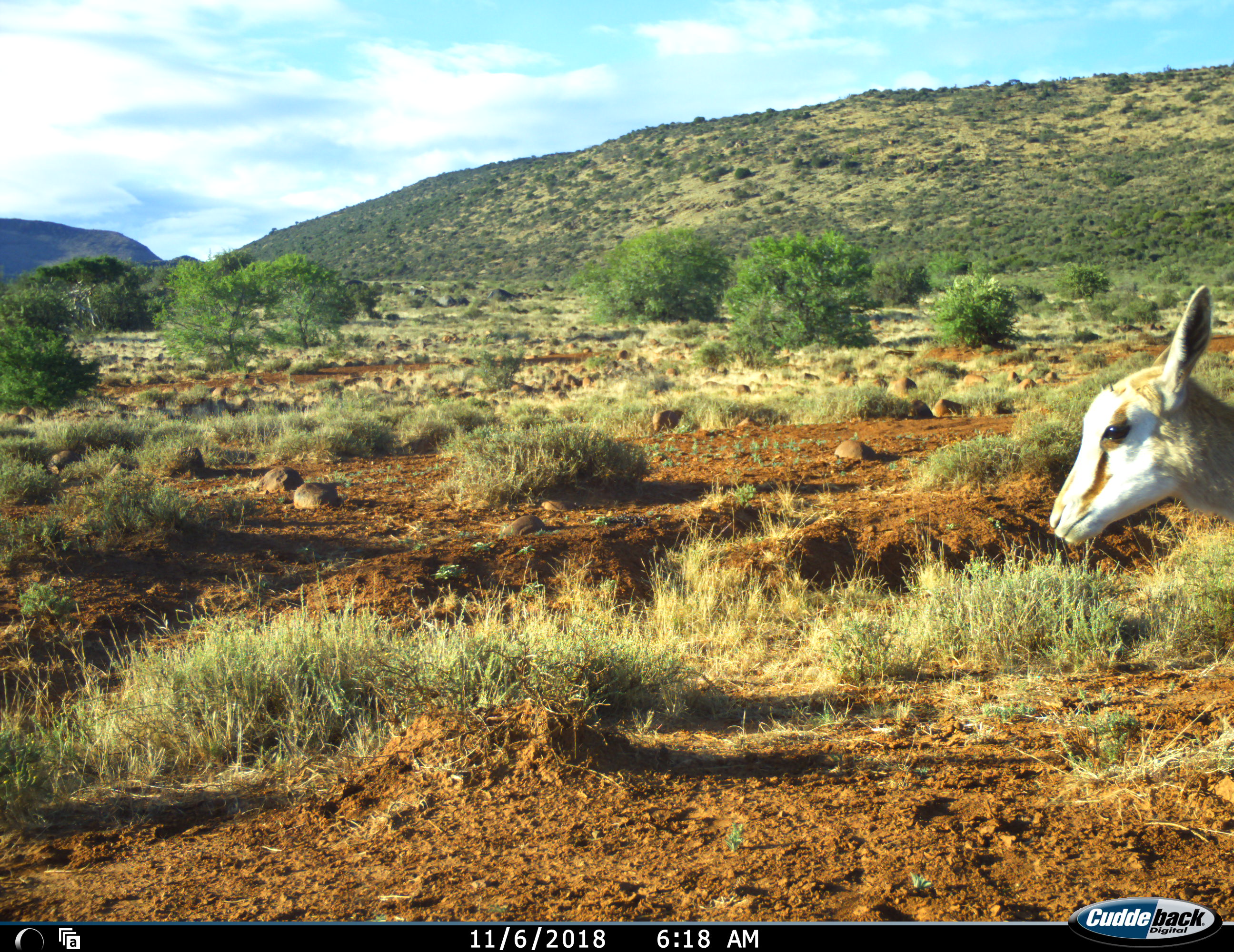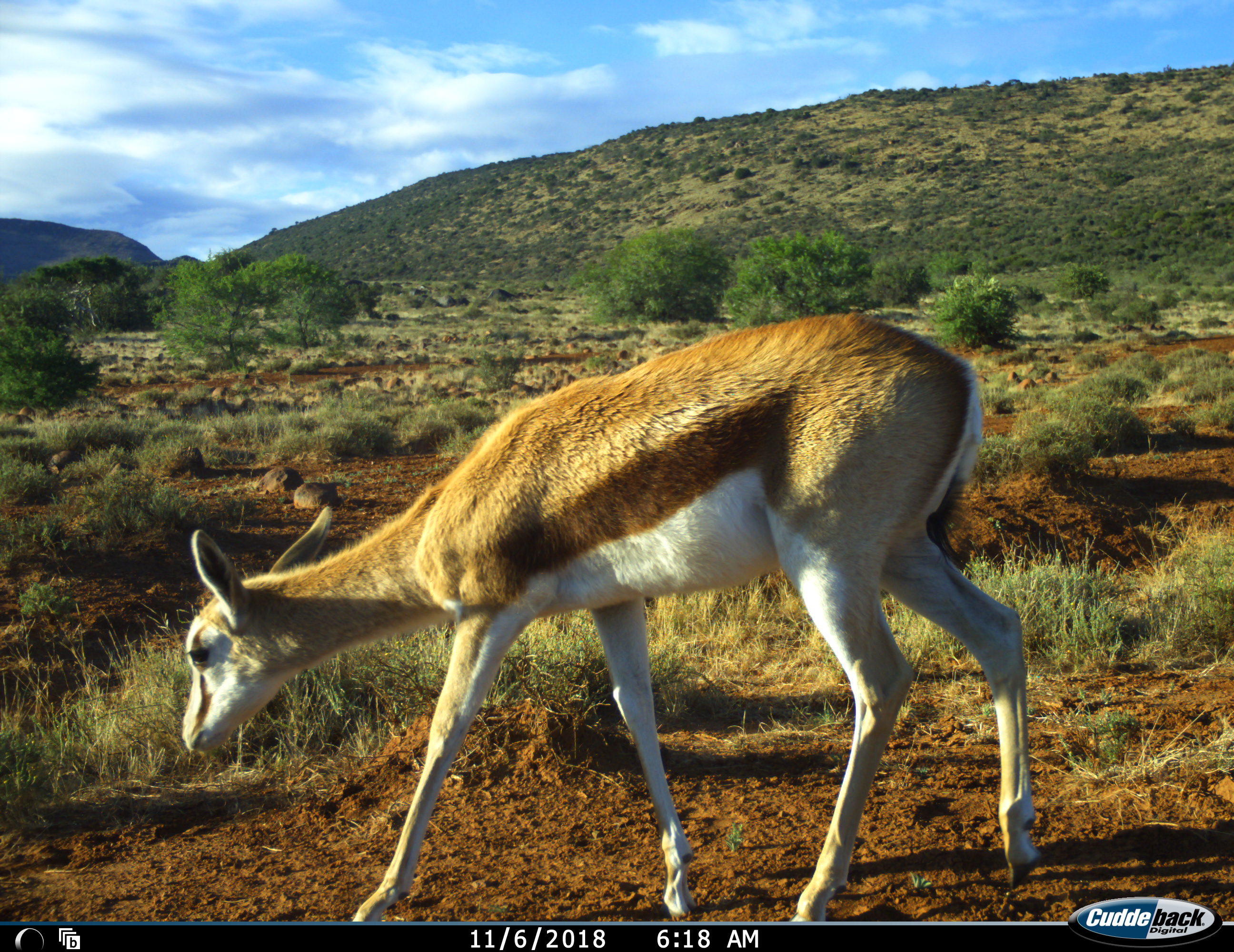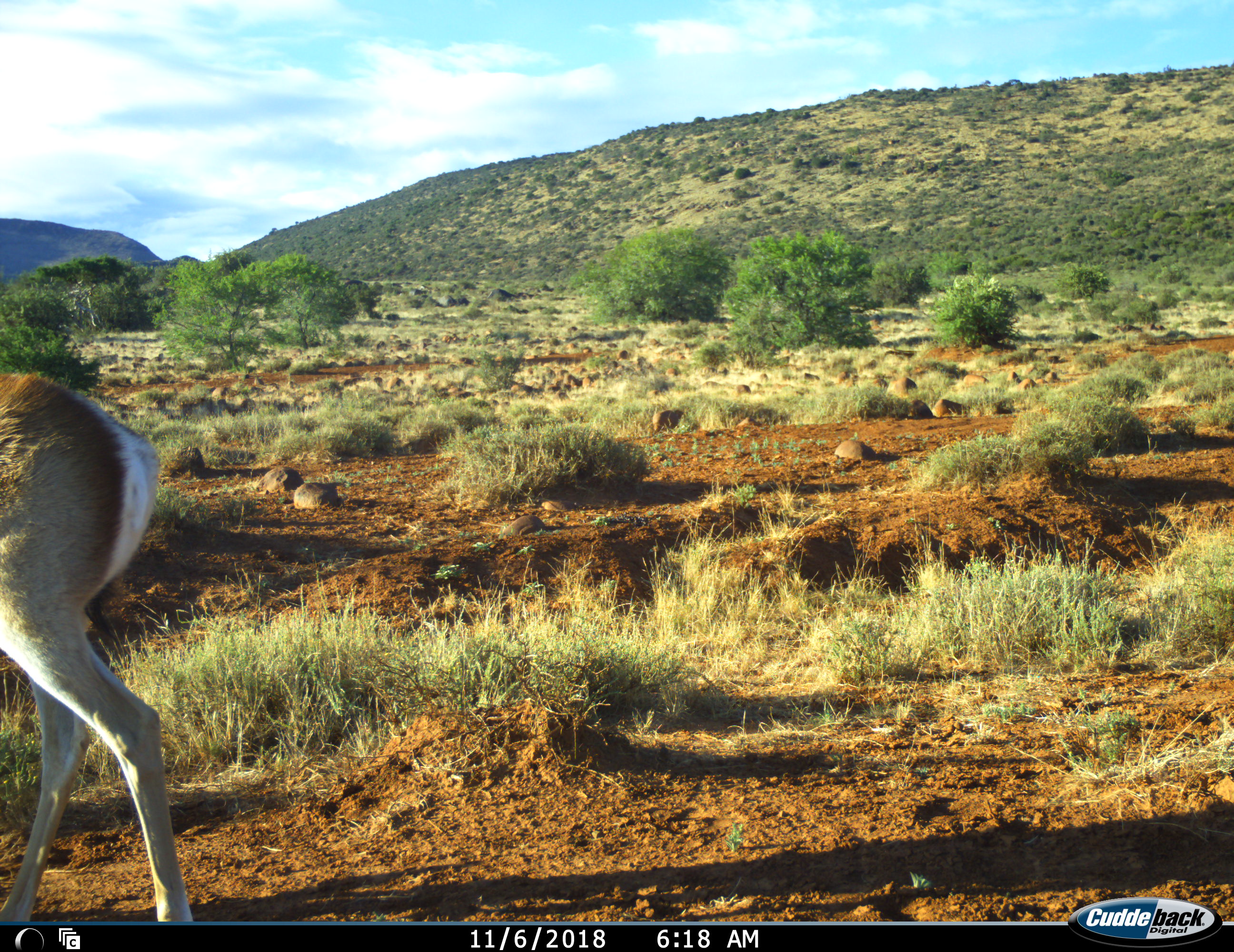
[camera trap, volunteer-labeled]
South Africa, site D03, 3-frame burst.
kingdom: Animalia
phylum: Chordata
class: Mammalia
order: Artiodactyla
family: Bovidae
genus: Antidorcas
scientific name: Antidorcas marsupialis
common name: springbok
Springbok (Antidorcas marsupialis), count 1. Behavior (volunteer vote fractions): standing 0%, resting 0%, moving 100%, interacting 0%. Young present (vote fraction): 20%. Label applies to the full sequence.